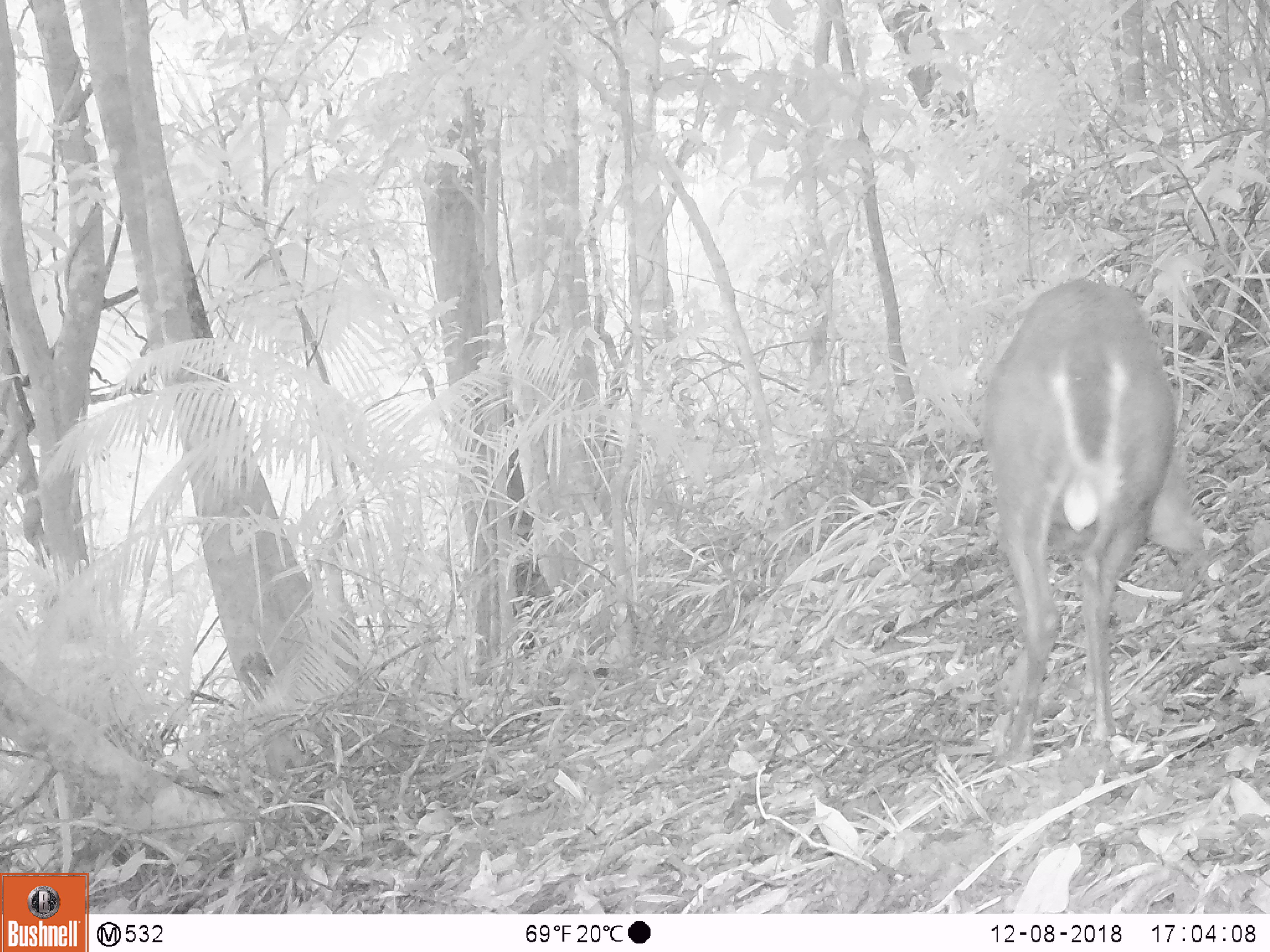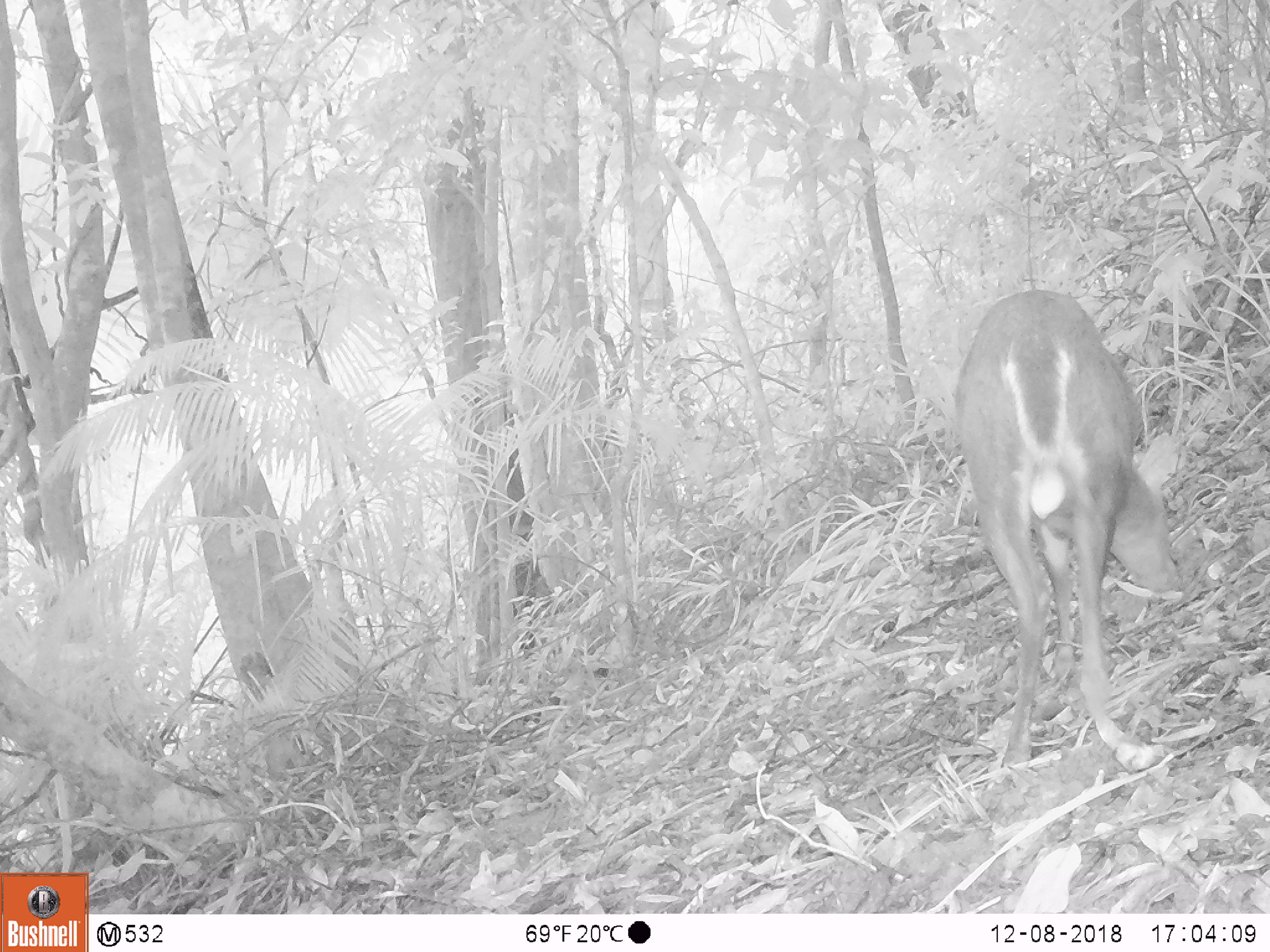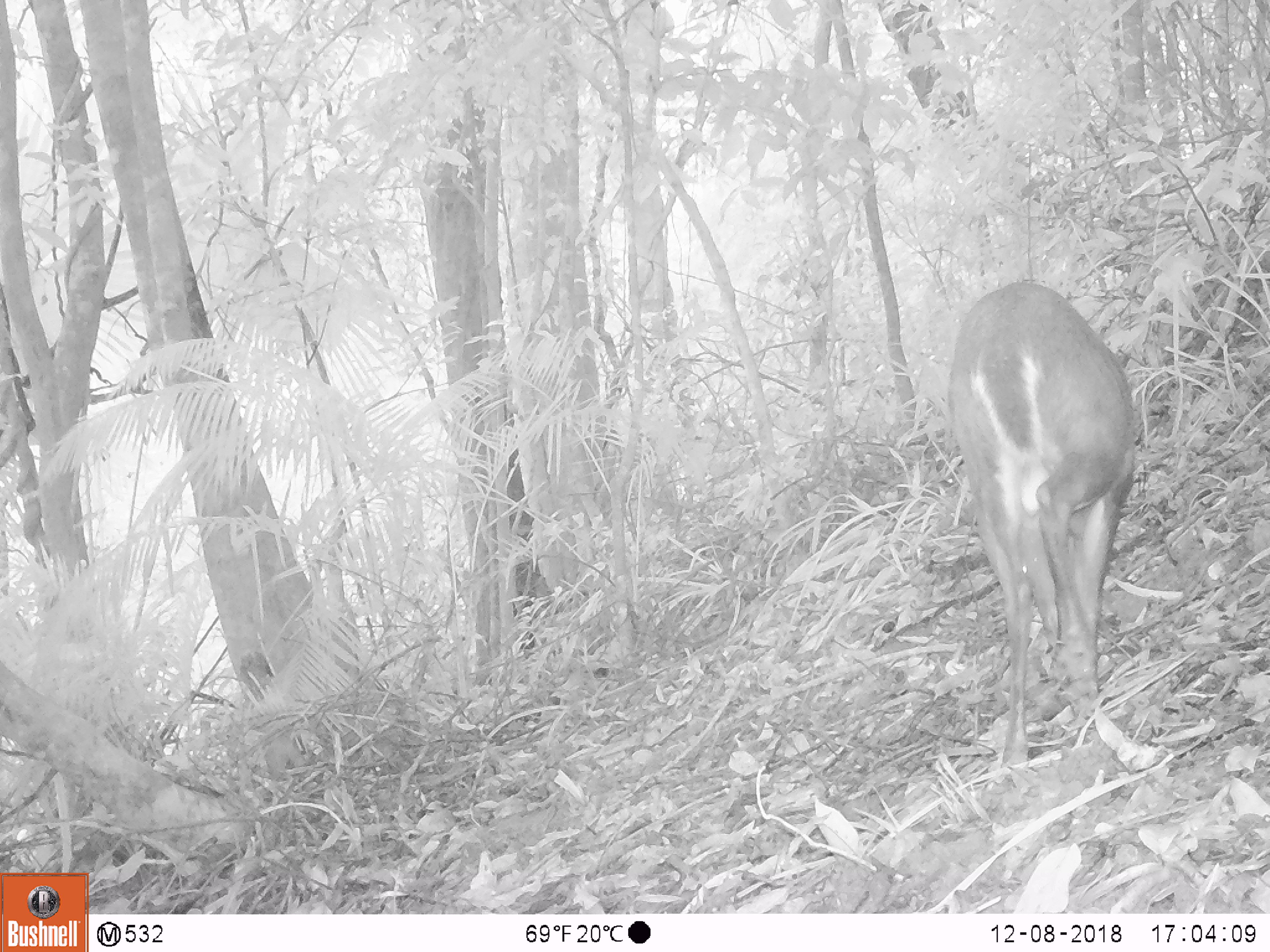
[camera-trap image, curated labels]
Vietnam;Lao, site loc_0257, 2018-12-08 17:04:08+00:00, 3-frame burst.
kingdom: Animalia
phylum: Chordata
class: Mammalia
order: Artiodactyla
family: Cervidae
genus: Muntiacus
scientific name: Muntiacus rooseveltorum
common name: roosevelt's muntjac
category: roosevelts muntjac group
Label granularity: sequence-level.